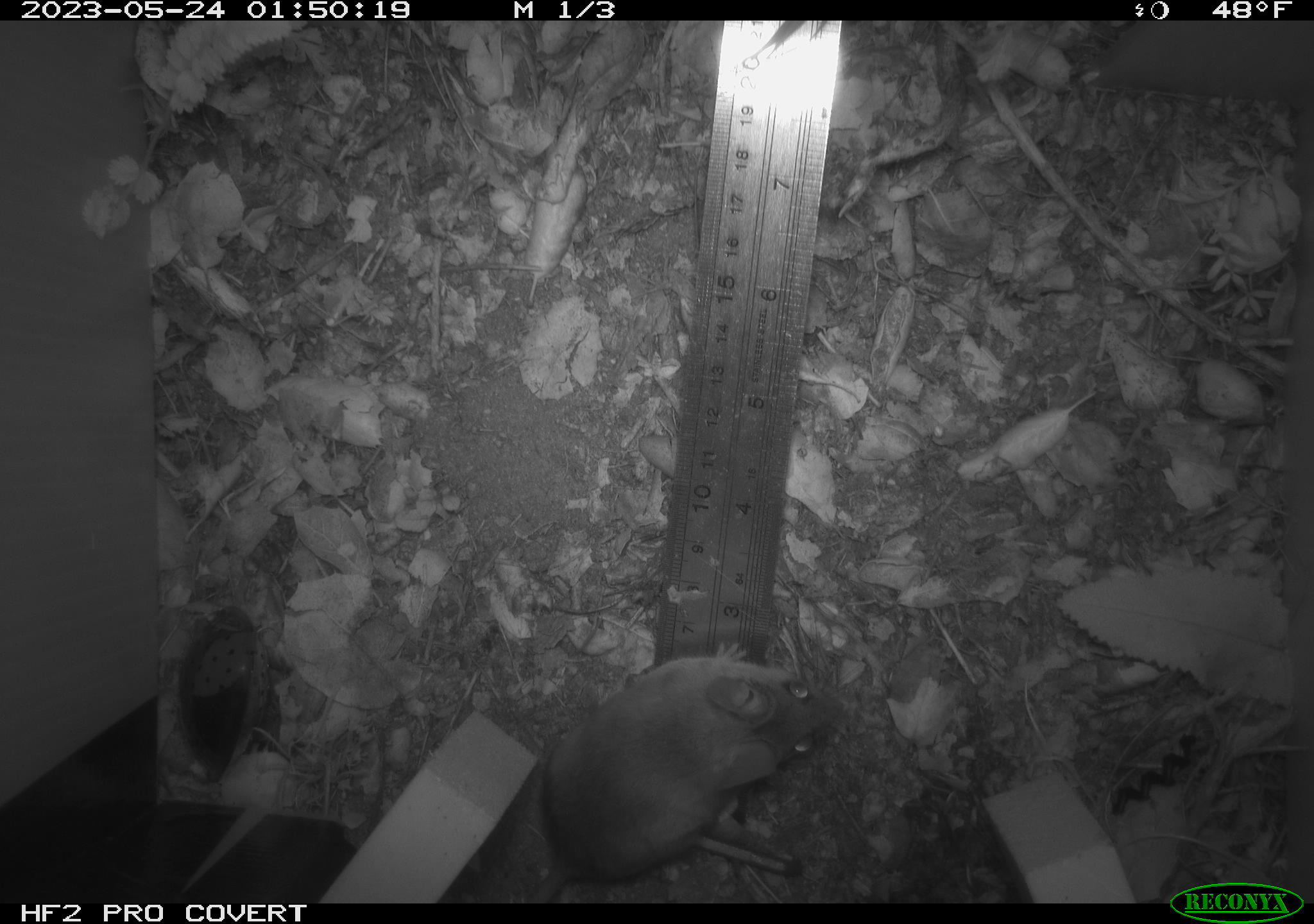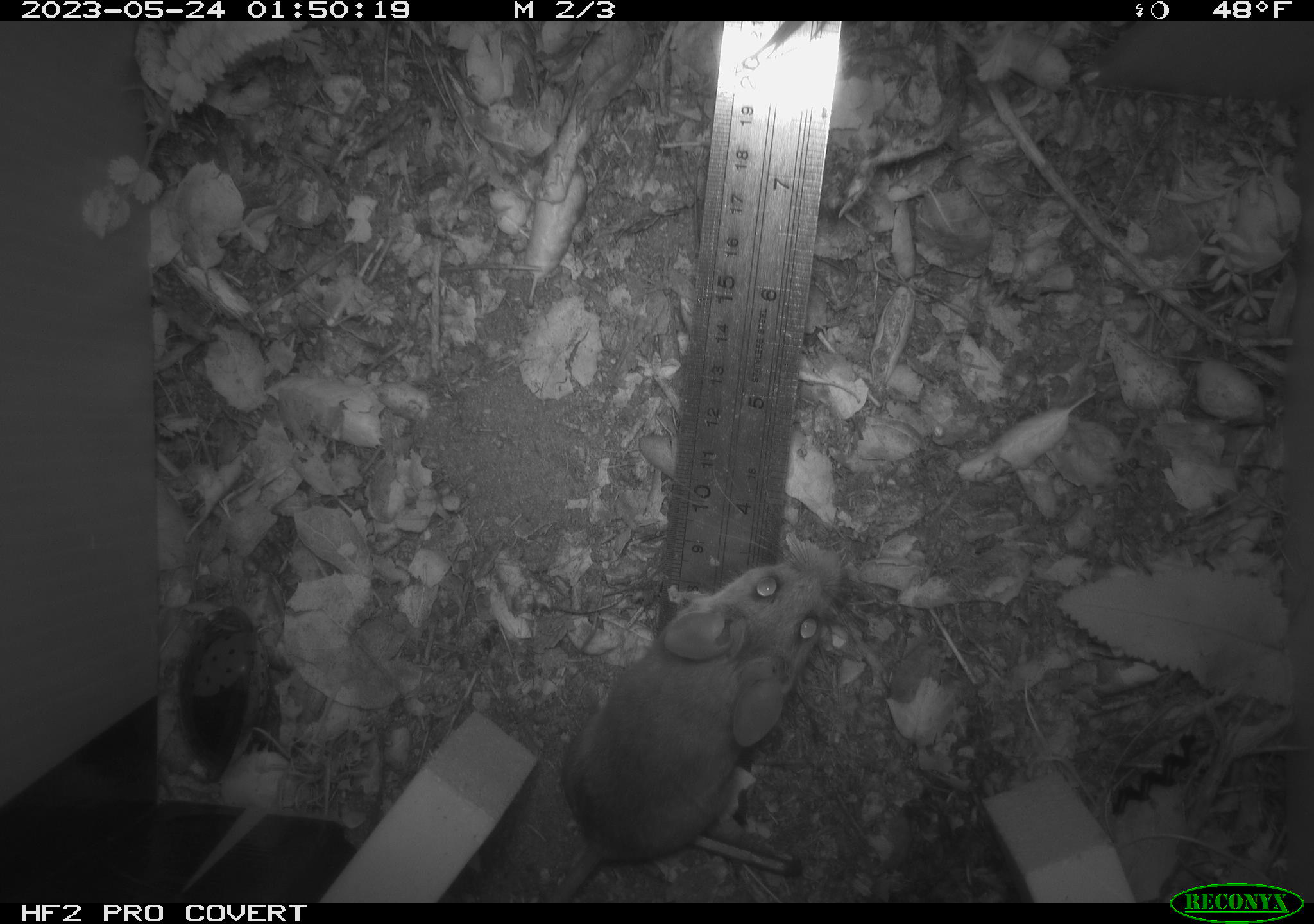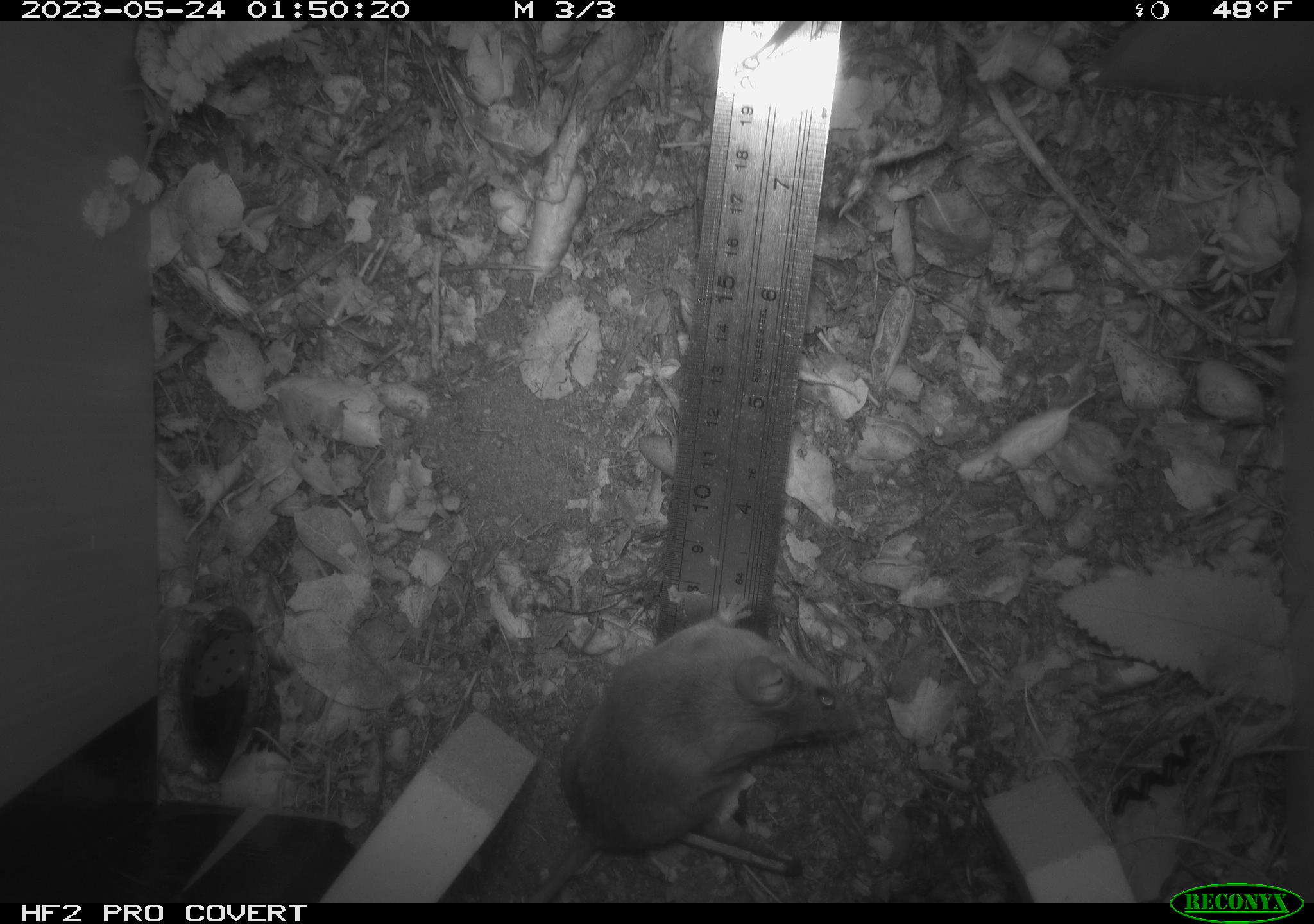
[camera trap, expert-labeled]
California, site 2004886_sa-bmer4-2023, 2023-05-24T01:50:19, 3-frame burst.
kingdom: Animalia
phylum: Chordata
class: Mammalia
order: Rodentia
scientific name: Rodentia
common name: mouse species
Mouse species (Rodentia).